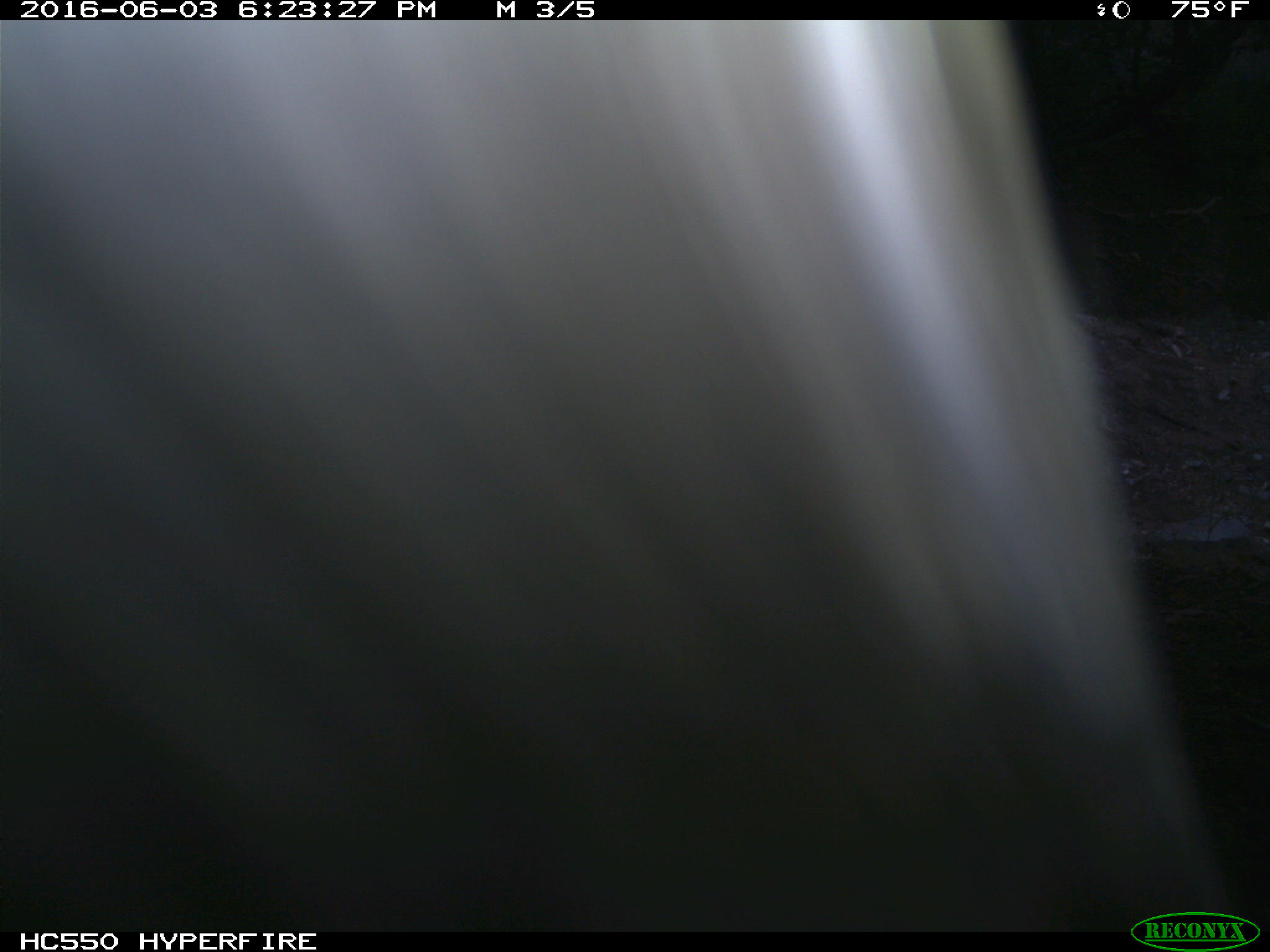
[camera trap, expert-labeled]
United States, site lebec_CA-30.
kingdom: Animalia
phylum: Chordata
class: Mammalia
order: Artiodactyla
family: Bovidae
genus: Bos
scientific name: Bos taurus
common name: domestic cow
Bos taurus (domestic cow).